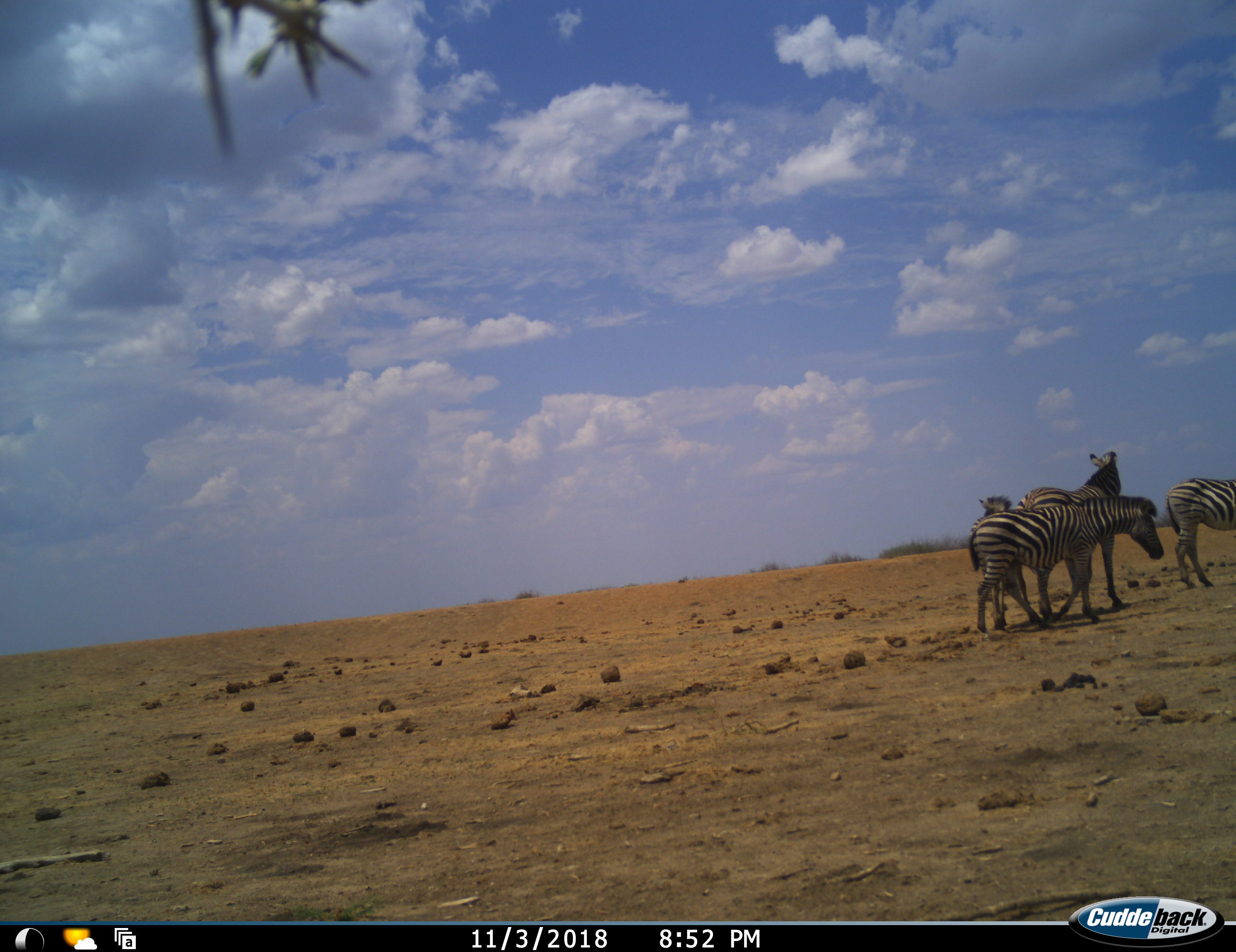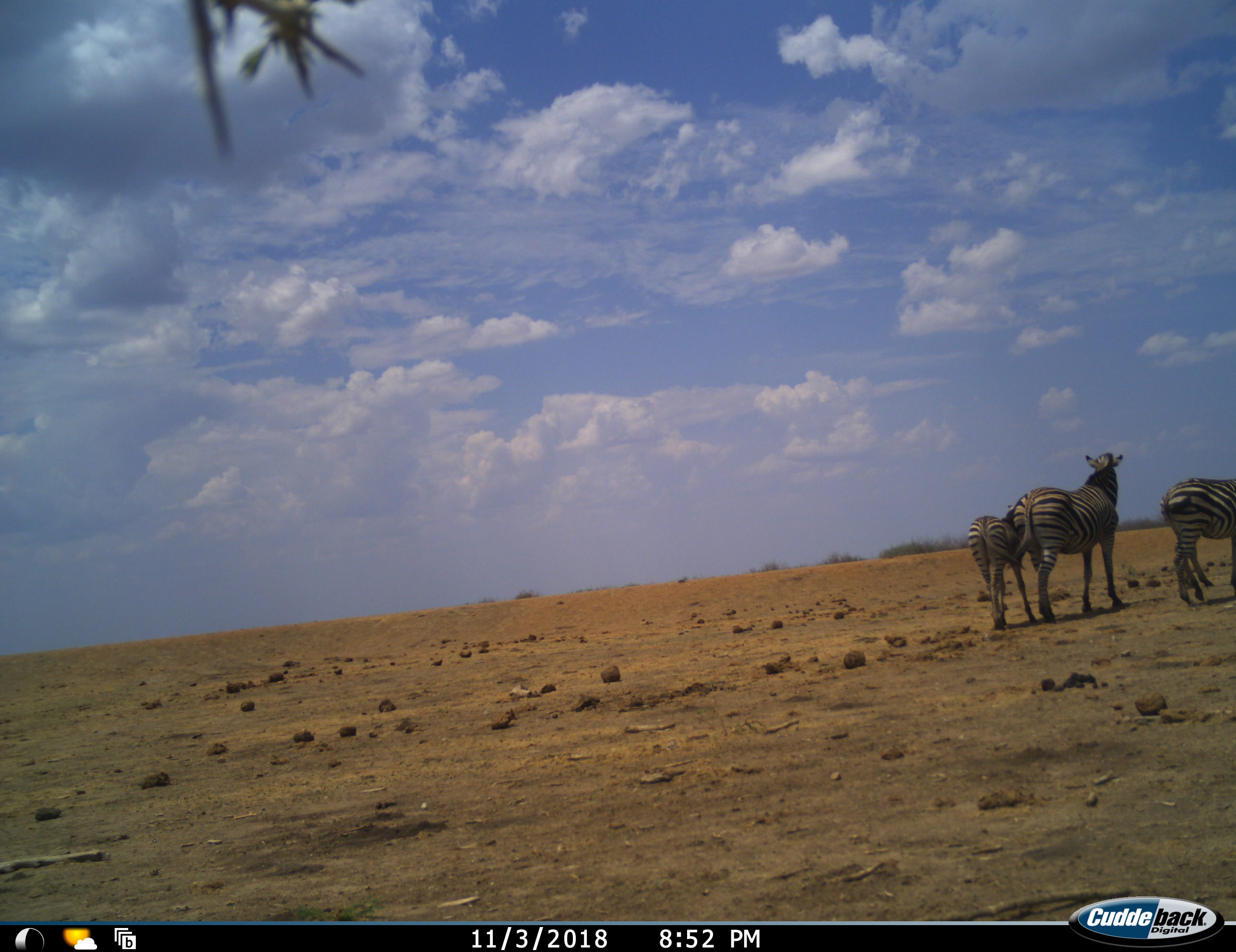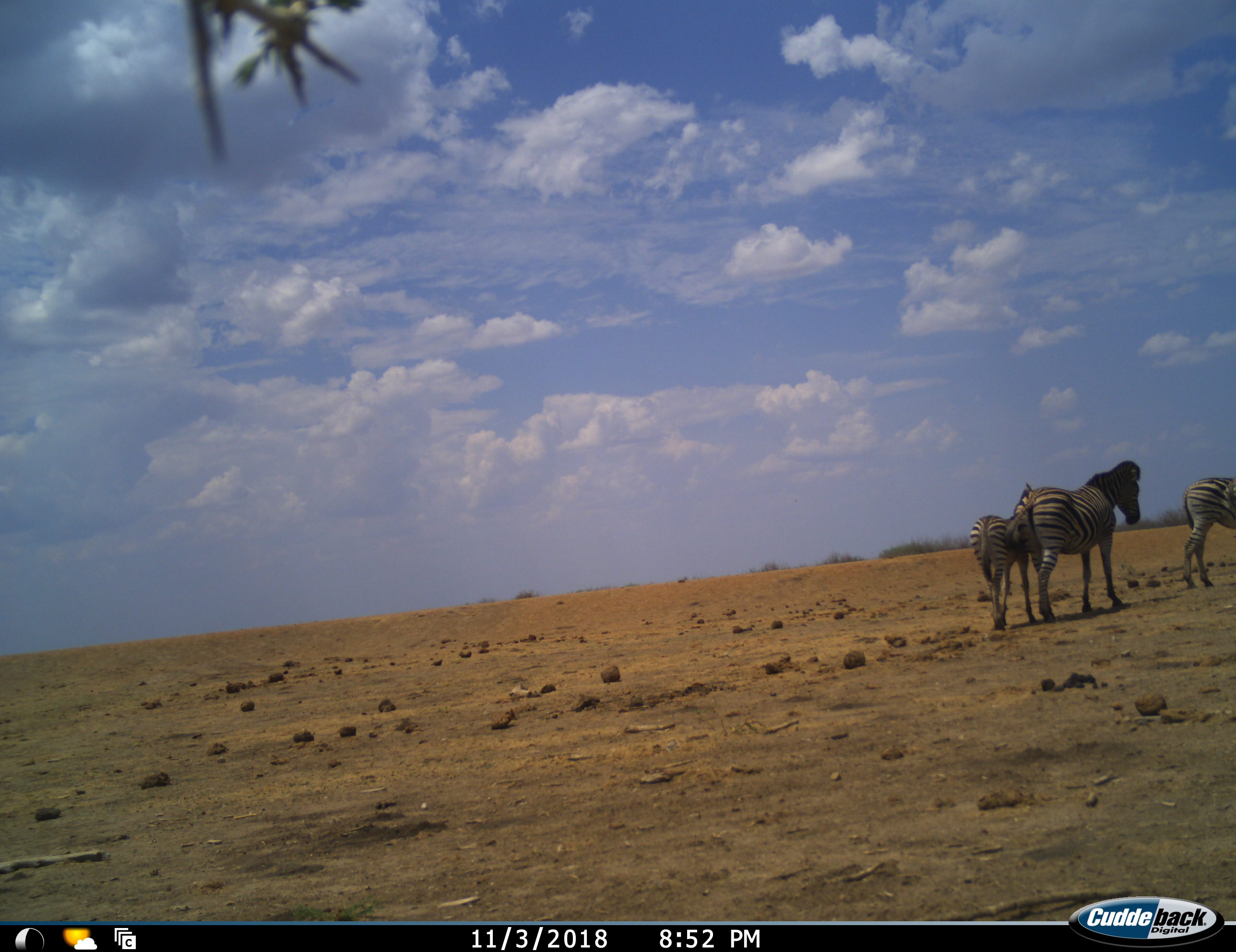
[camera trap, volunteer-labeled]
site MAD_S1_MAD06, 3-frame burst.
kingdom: Animalia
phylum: Chordata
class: Mammalia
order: Perissodactyla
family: Equidae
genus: Equus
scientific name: Equus quagga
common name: plains zebra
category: zebraplains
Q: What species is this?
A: Zebraplains (plains zebra) (Equus quagga).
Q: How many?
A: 4.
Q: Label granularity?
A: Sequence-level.